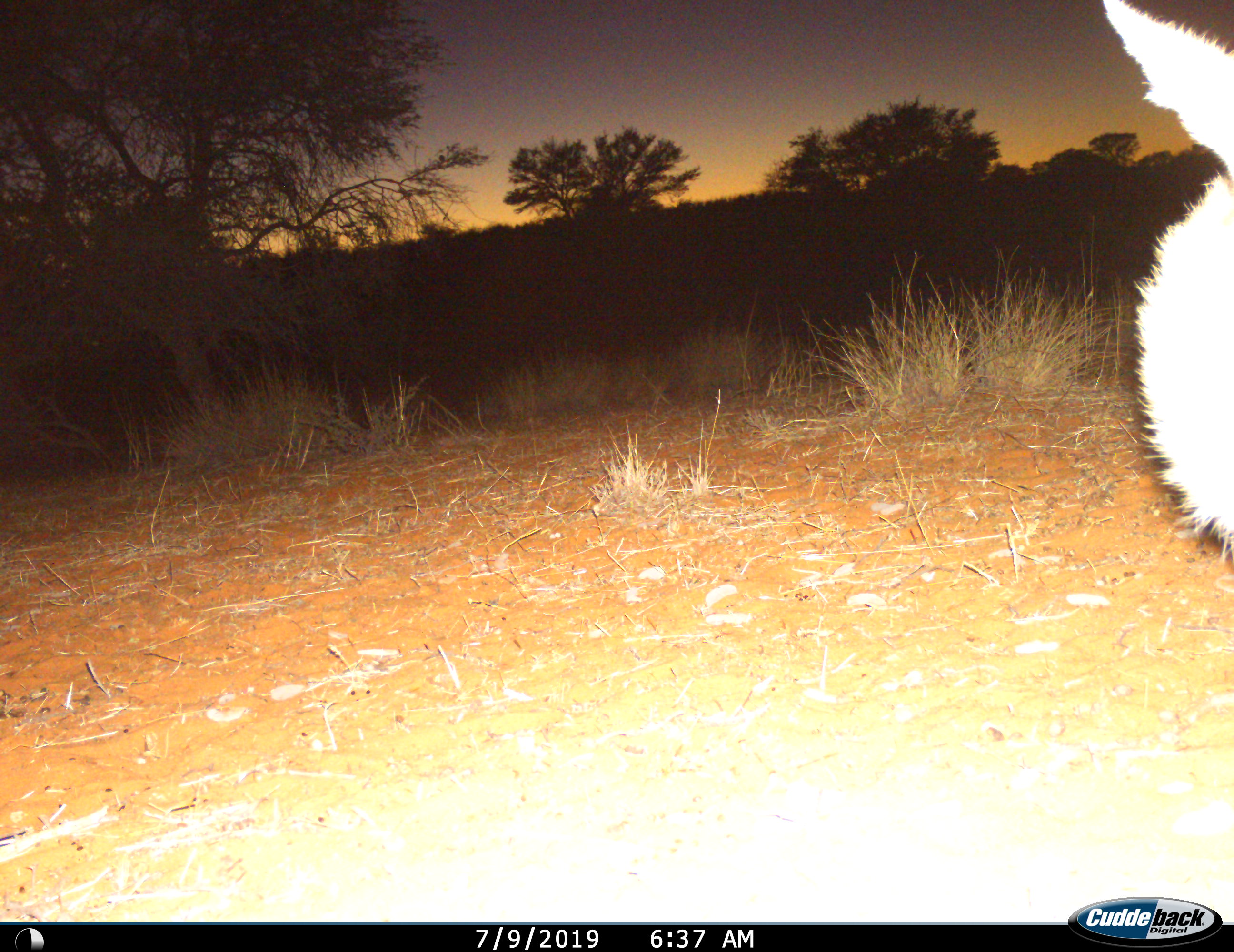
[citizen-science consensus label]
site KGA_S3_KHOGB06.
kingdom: Animalia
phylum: Chordata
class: Mammalia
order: Artiodactyla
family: Bovidae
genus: Sylvicapra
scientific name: Sylvicapra grimmia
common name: common duiker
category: duikercommongrey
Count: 1.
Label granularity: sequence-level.